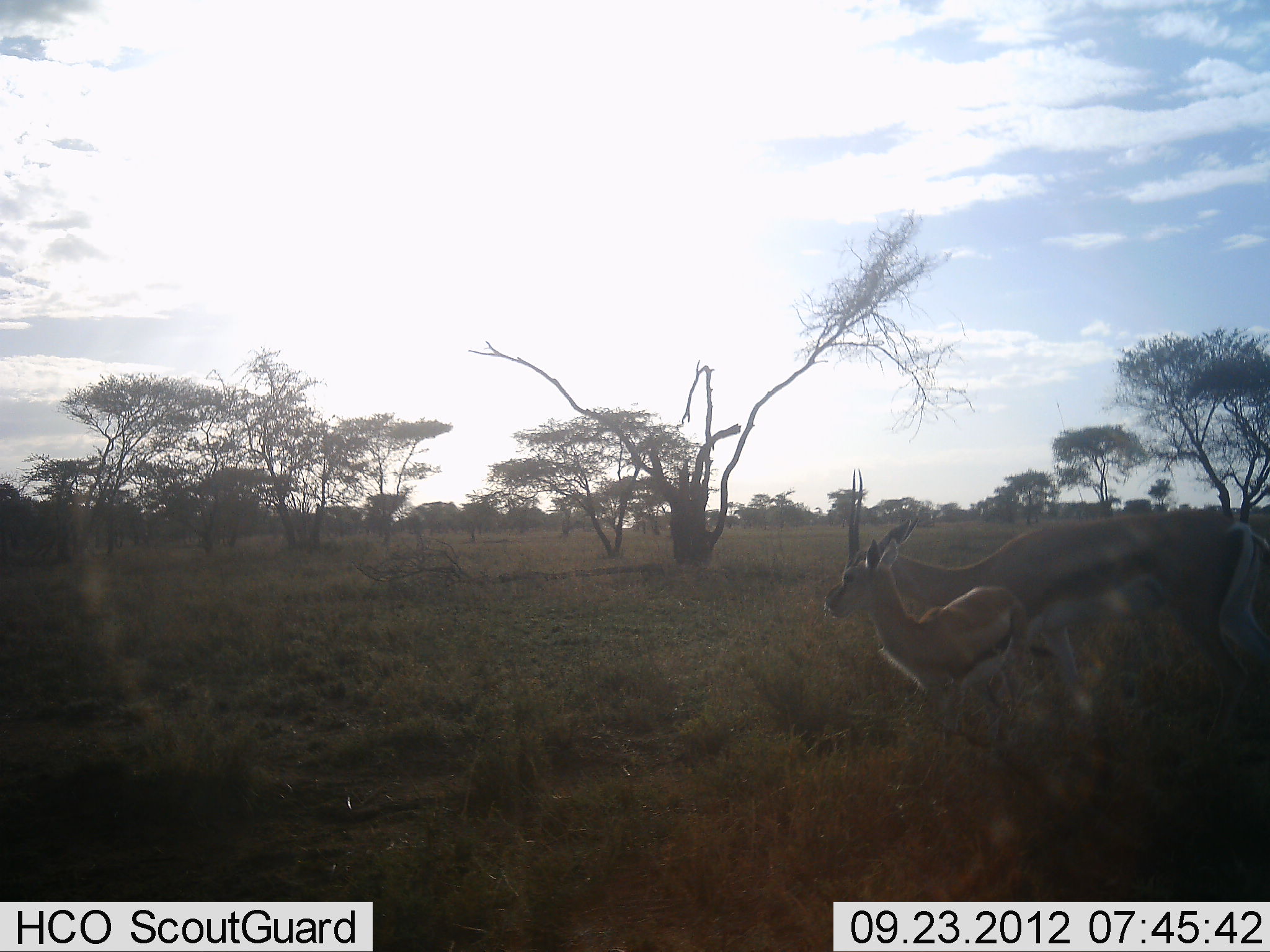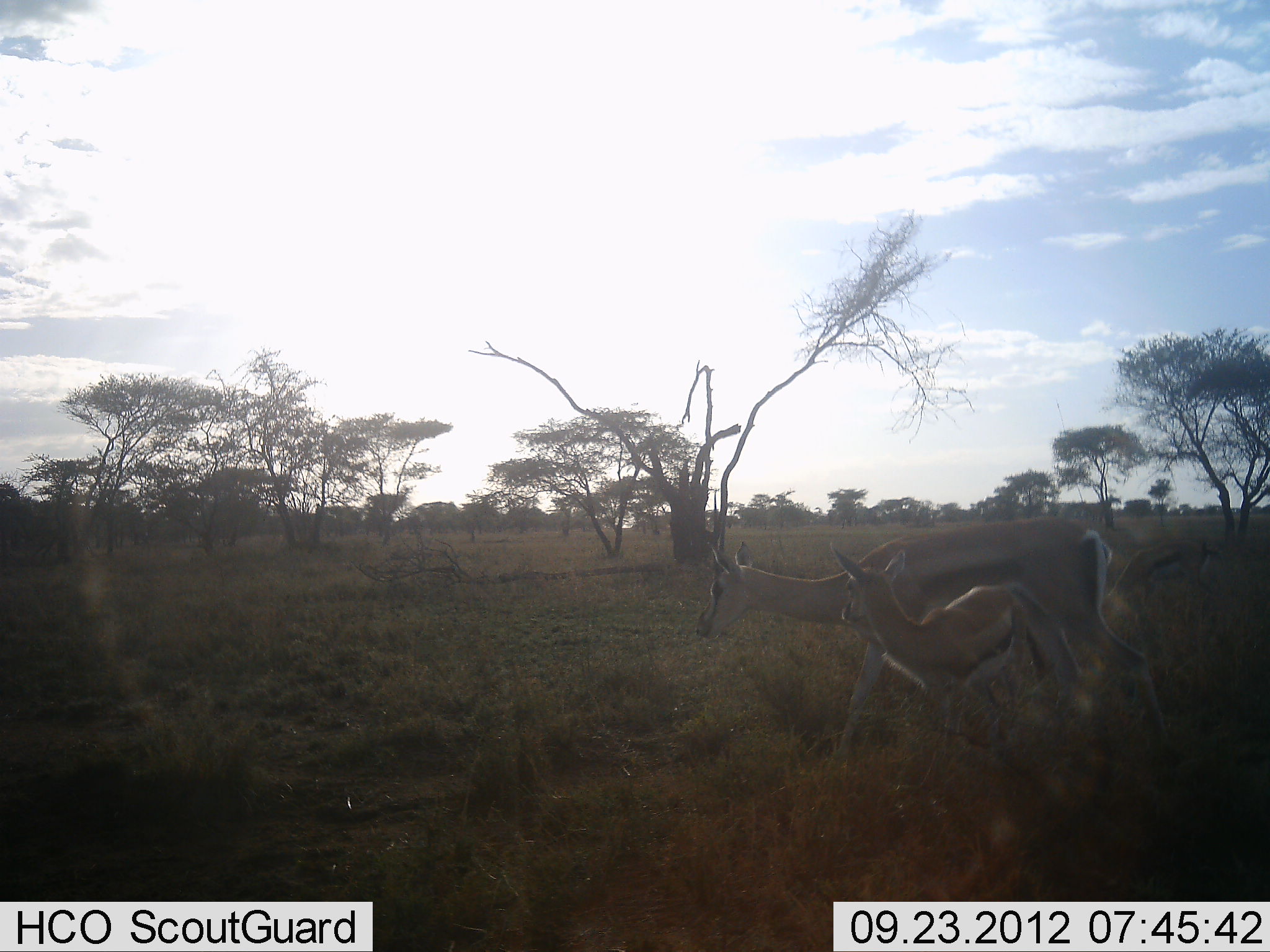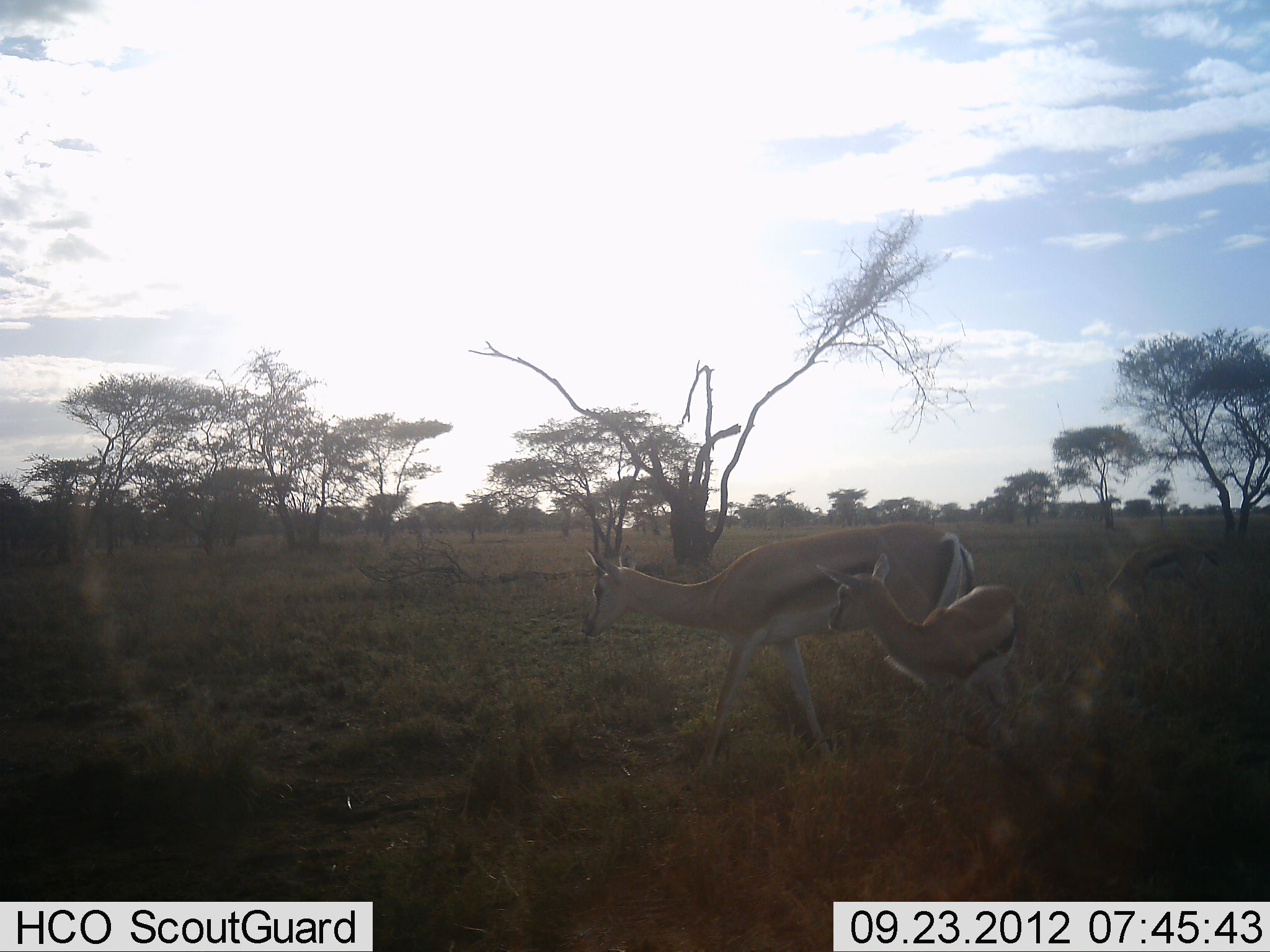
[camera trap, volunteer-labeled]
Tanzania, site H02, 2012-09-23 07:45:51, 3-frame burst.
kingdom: Animalia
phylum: Chordata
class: Mammalia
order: Artiodactyla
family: Bovidae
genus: Eudorcas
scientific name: Eudorcas thomsonii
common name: thomson's gazelle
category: gazellethomsons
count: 3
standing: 60%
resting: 10%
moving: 100%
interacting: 0%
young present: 80%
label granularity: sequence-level